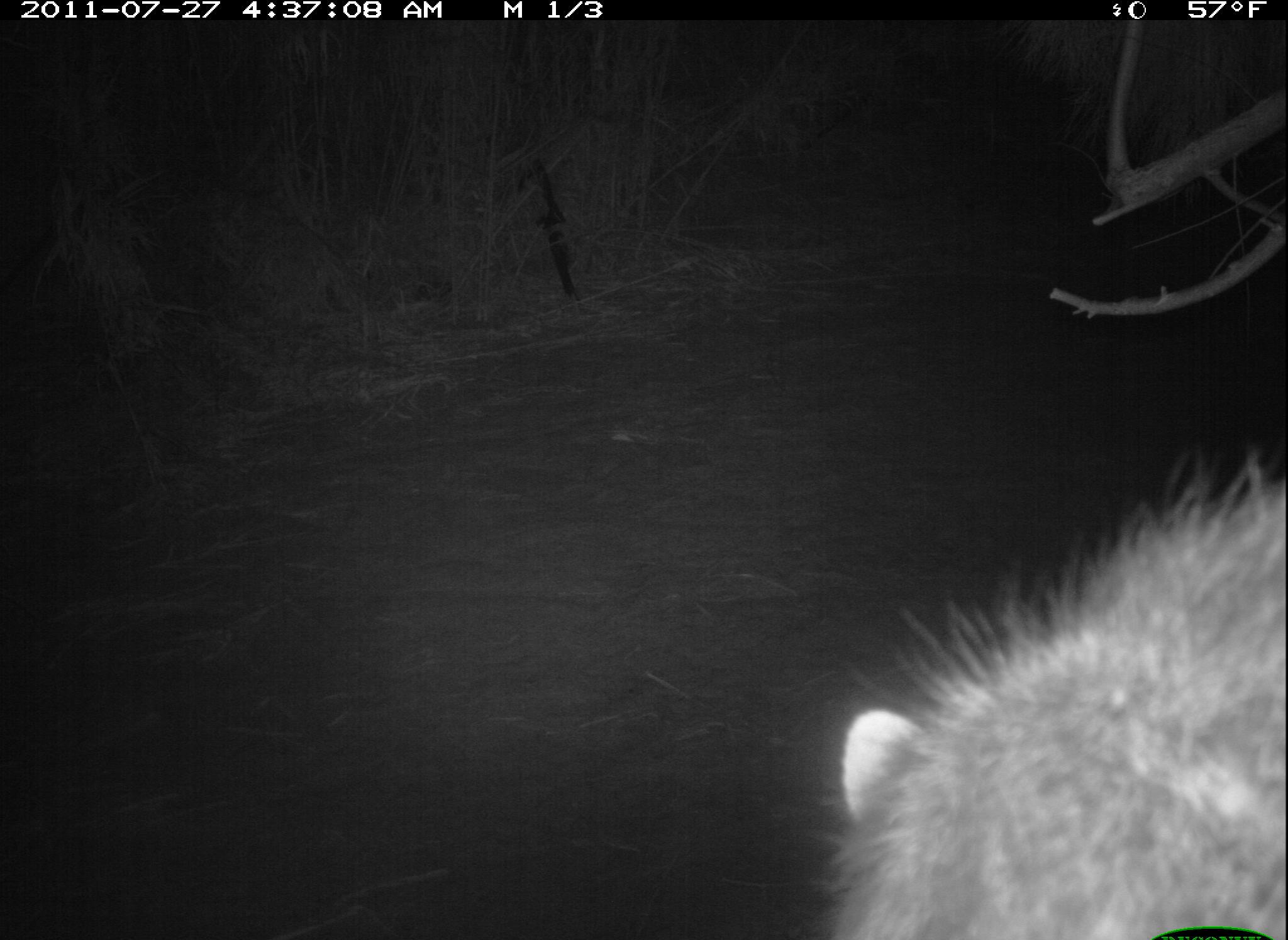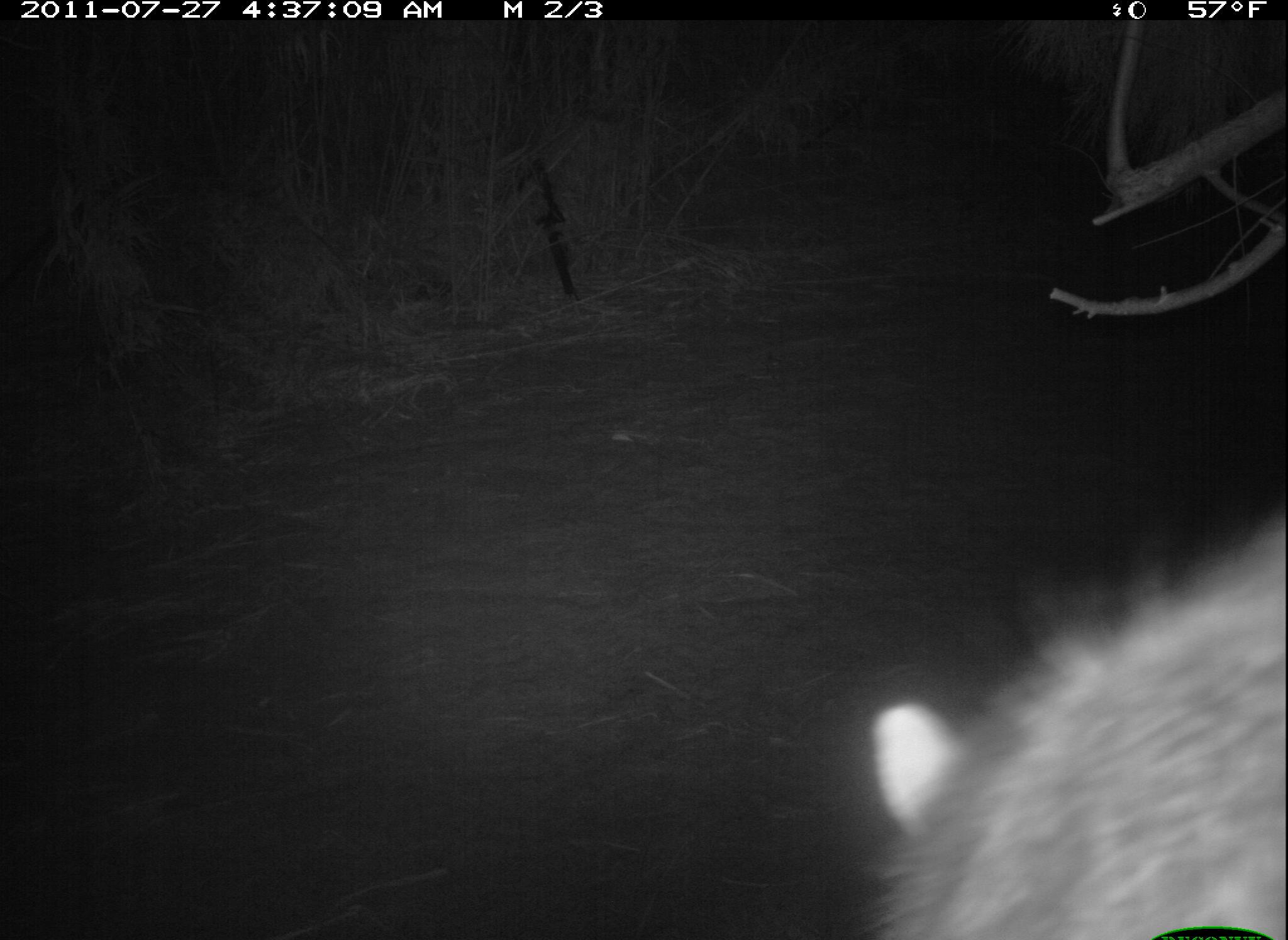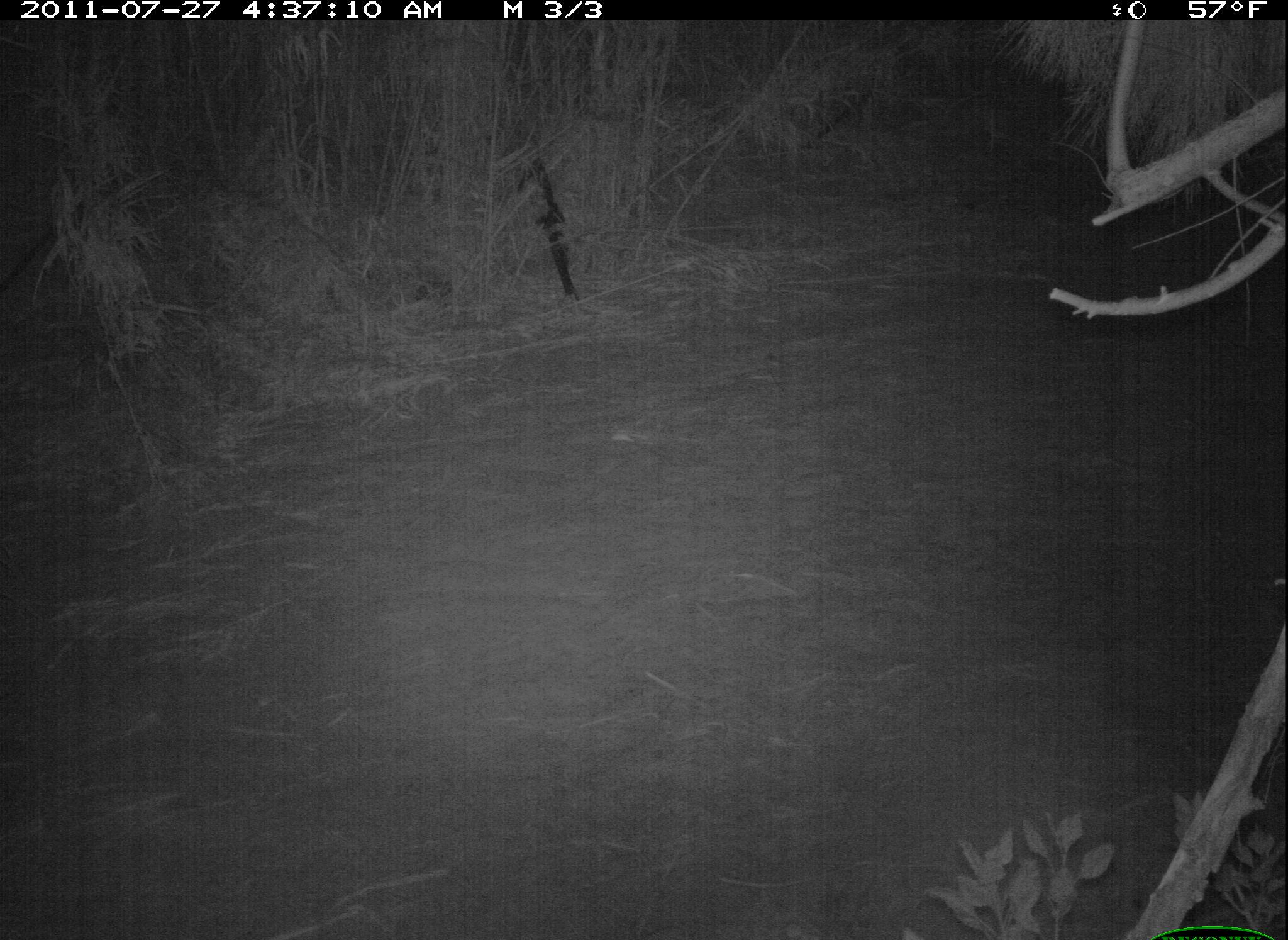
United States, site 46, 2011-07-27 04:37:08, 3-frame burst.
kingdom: Animalia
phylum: Chordata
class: Mammalia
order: Carnivora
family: Procyonidae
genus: Procyon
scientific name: Procyon lotor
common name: raccoon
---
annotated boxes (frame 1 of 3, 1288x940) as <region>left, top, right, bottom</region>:
raccoon: <region>797, 427, 1286, 940</region>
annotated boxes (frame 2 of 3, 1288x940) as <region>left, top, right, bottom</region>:
raccoon: <region>868, 499, 1285, 940</region>